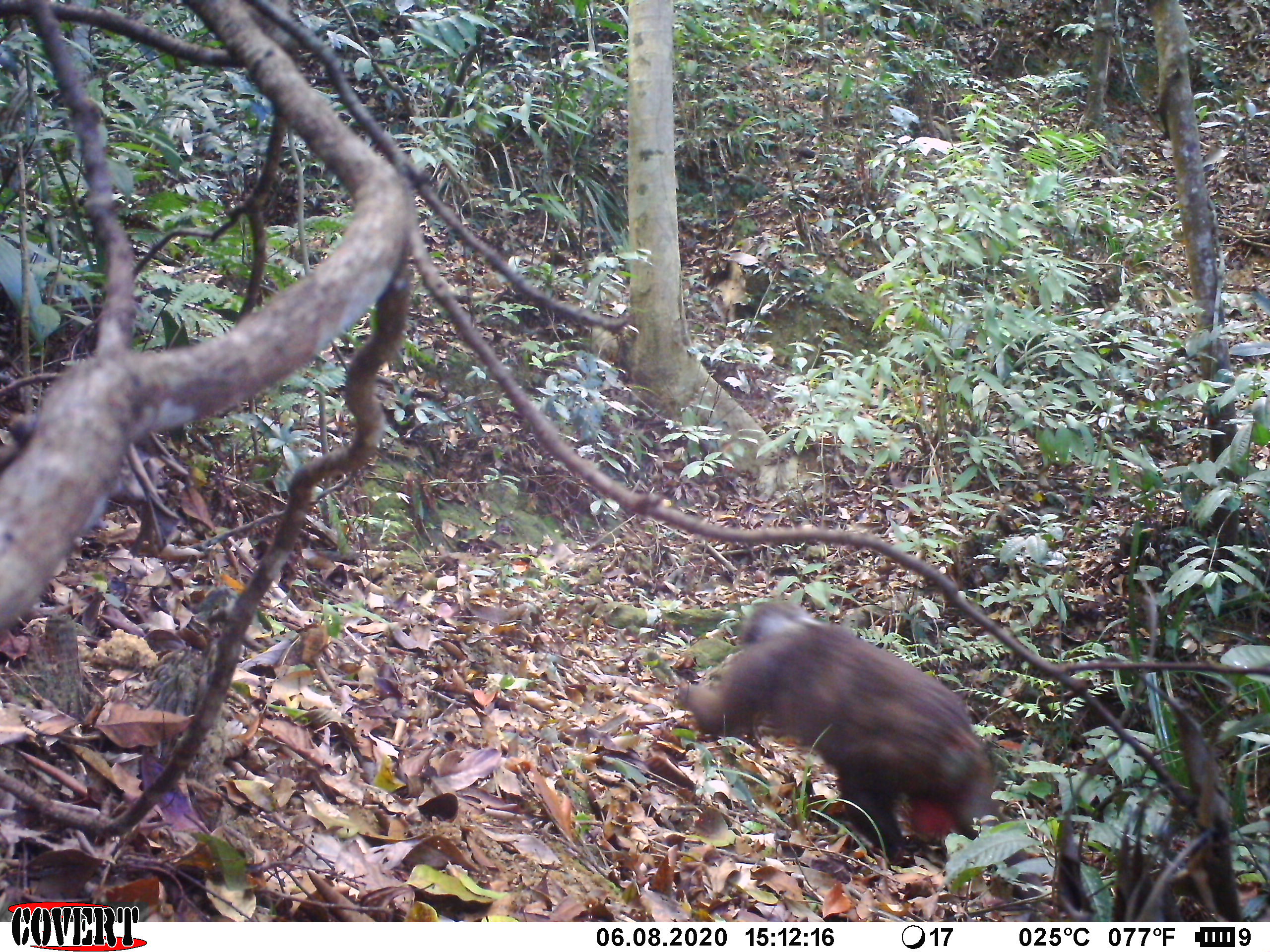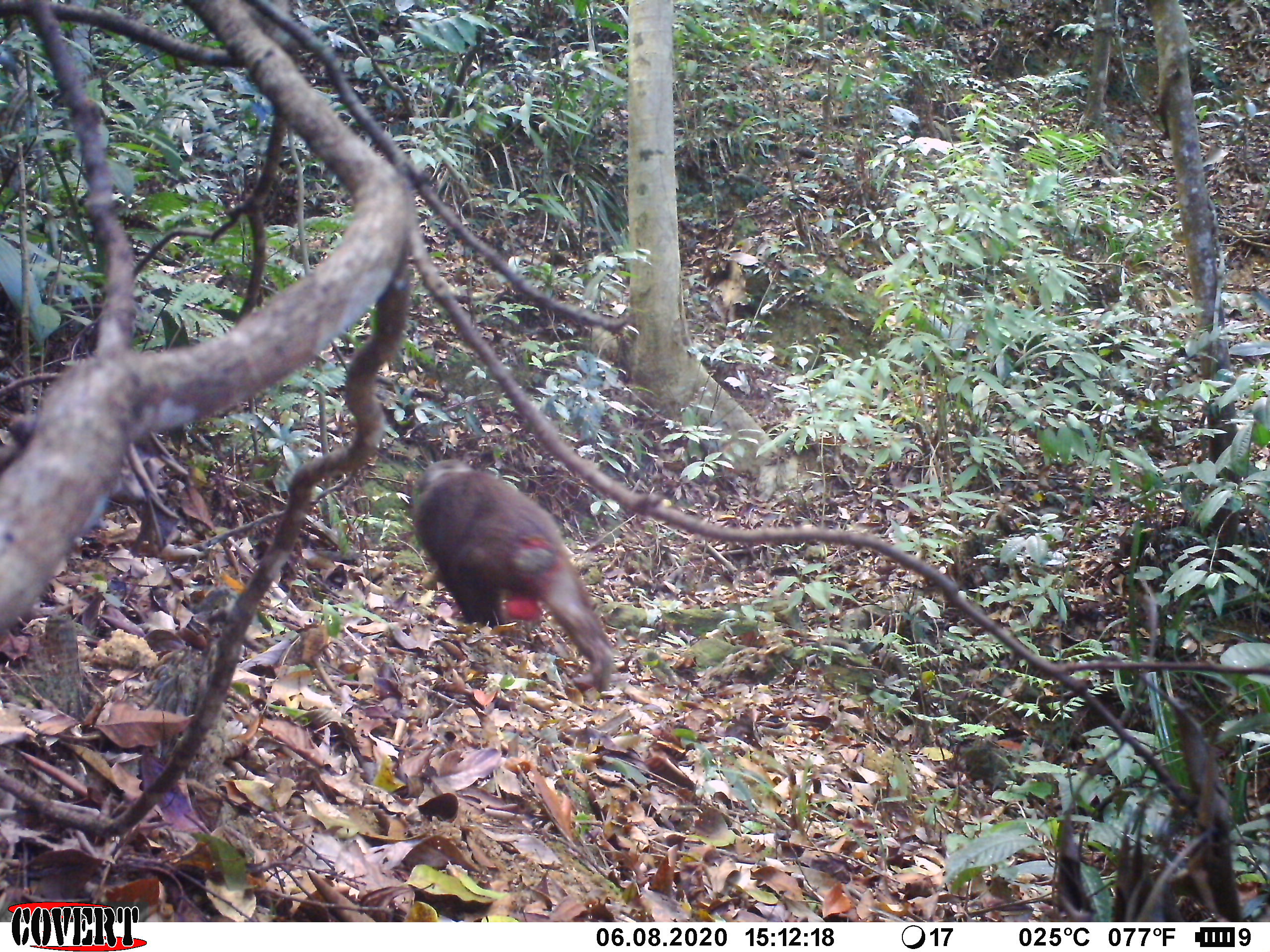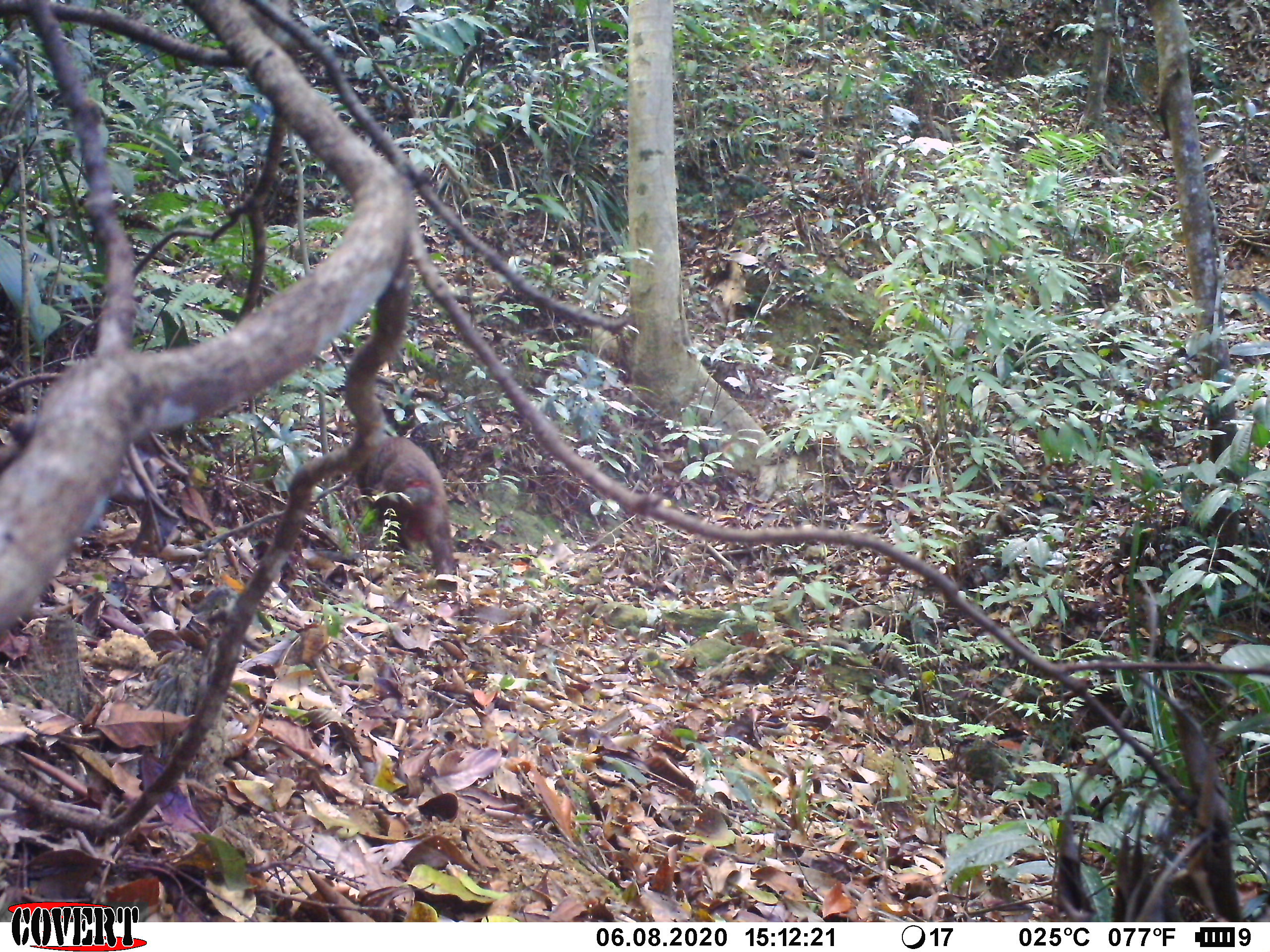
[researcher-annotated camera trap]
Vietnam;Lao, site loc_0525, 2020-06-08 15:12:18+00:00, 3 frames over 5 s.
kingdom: Animalia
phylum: Chordata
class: Mammalia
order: Primates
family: Cercopithecidae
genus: Macaca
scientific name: Macaca arctoides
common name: stump-tailed macaque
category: stump tailed macaque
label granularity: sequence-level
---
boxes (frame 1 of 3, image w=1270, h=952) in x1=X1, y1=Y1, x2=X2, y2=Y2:
stump tailed macaque: x1=675, y1=599, x2=1044, y2=902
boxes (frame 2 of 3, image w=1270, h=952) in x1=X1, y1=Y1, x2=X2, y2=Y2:
stump tailed macaque: x1=410, y1=458, x2=613, y2=694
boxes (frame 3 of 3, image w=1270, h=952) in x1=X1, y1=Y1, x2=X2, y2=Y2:
stump tailed macaque: x1=354, y1=436, x2=458, y2=591